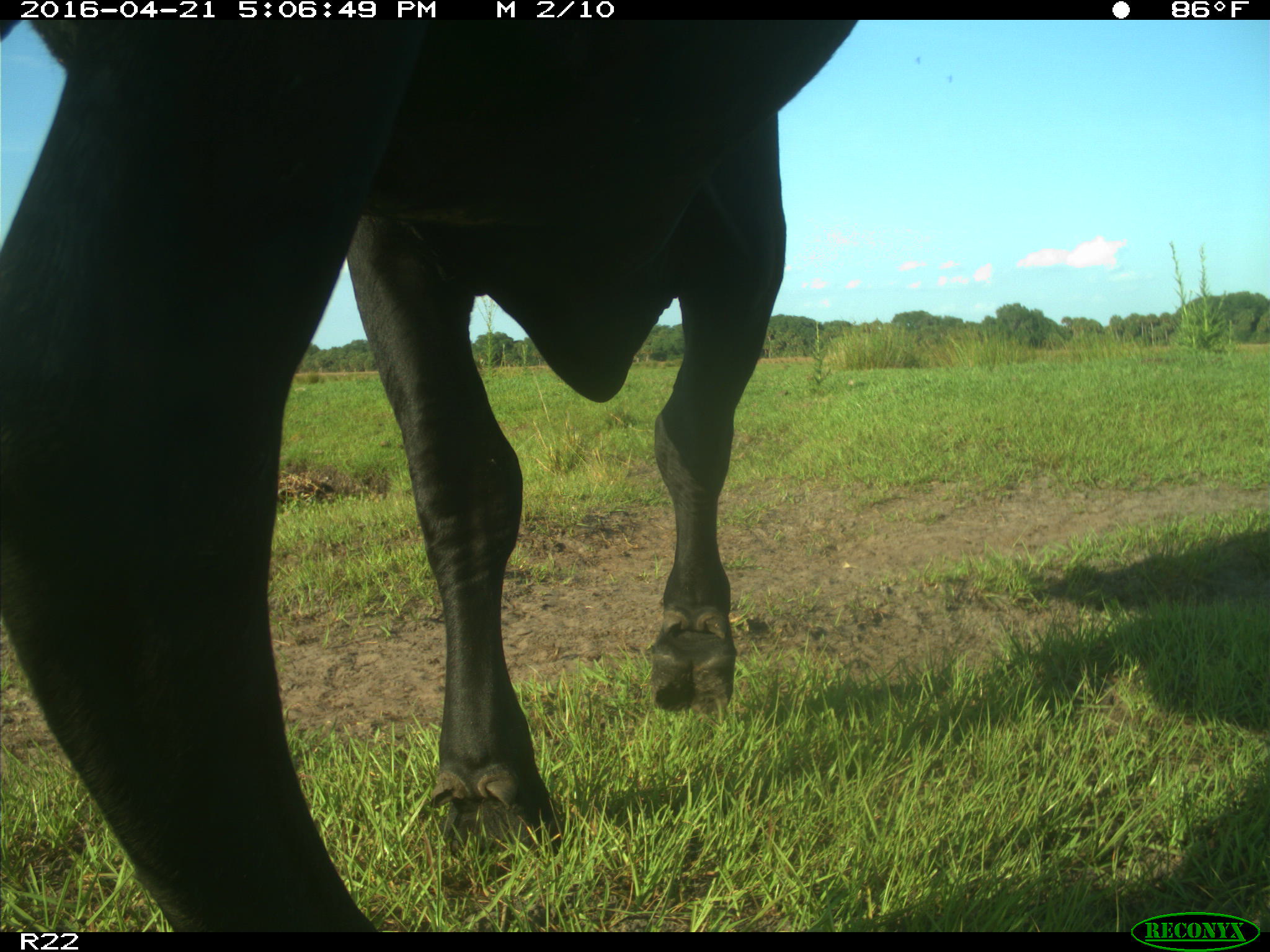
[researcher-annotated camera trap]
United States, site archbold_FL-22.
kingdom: Animalia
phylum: Chordata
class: Mammalia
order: Artiodactyla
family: Bovidae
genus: Bos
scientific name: Bos taurus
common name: domestic cow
Bos taurus (domestic cow).